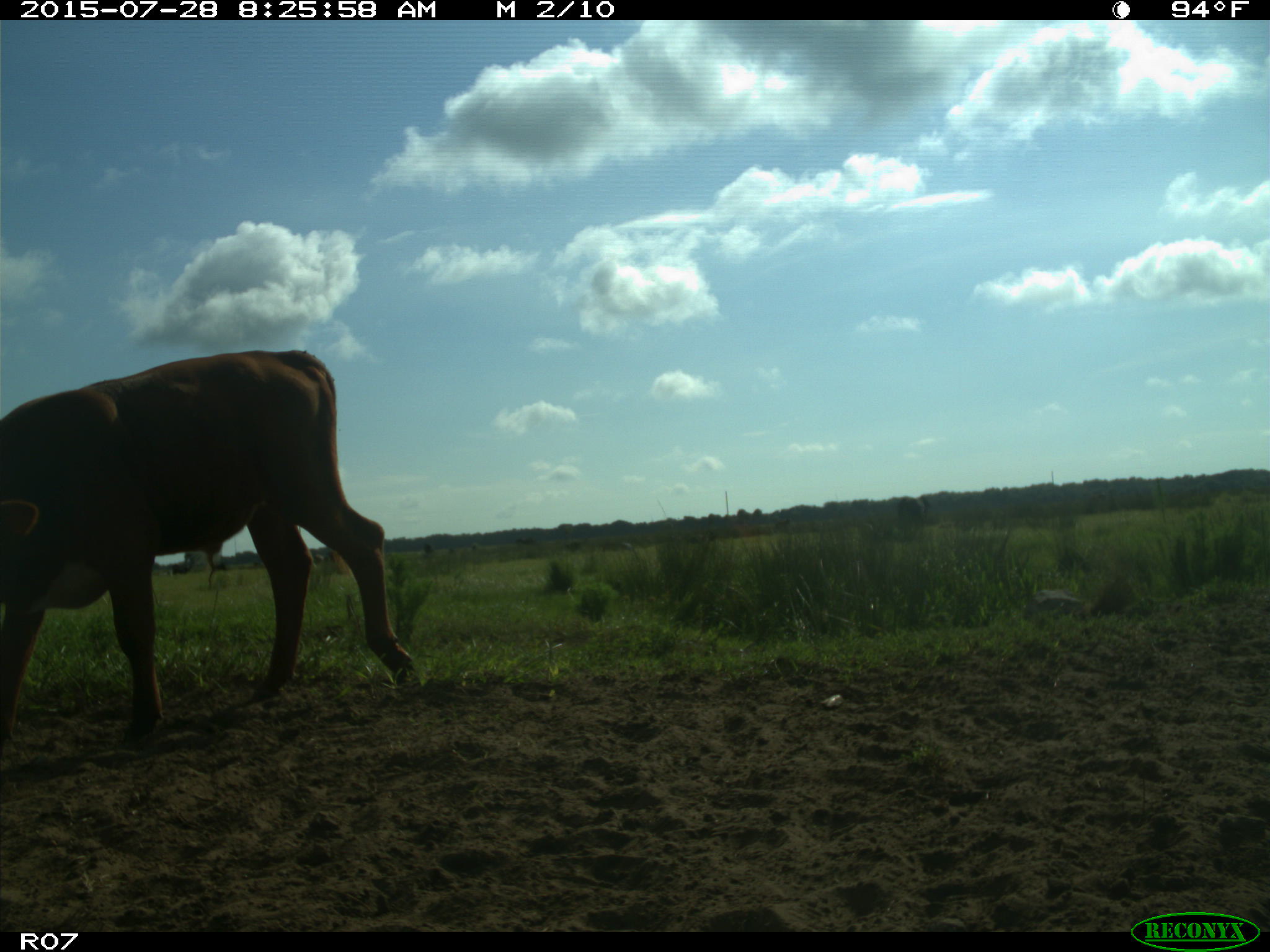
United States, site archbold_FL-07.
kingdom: Animalia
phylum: Chordata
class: Mammalia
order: Artiodactyla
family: Bovidae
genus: Bos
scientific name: Bos taurus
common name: domestic cow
Bos taurus (domestic cow).